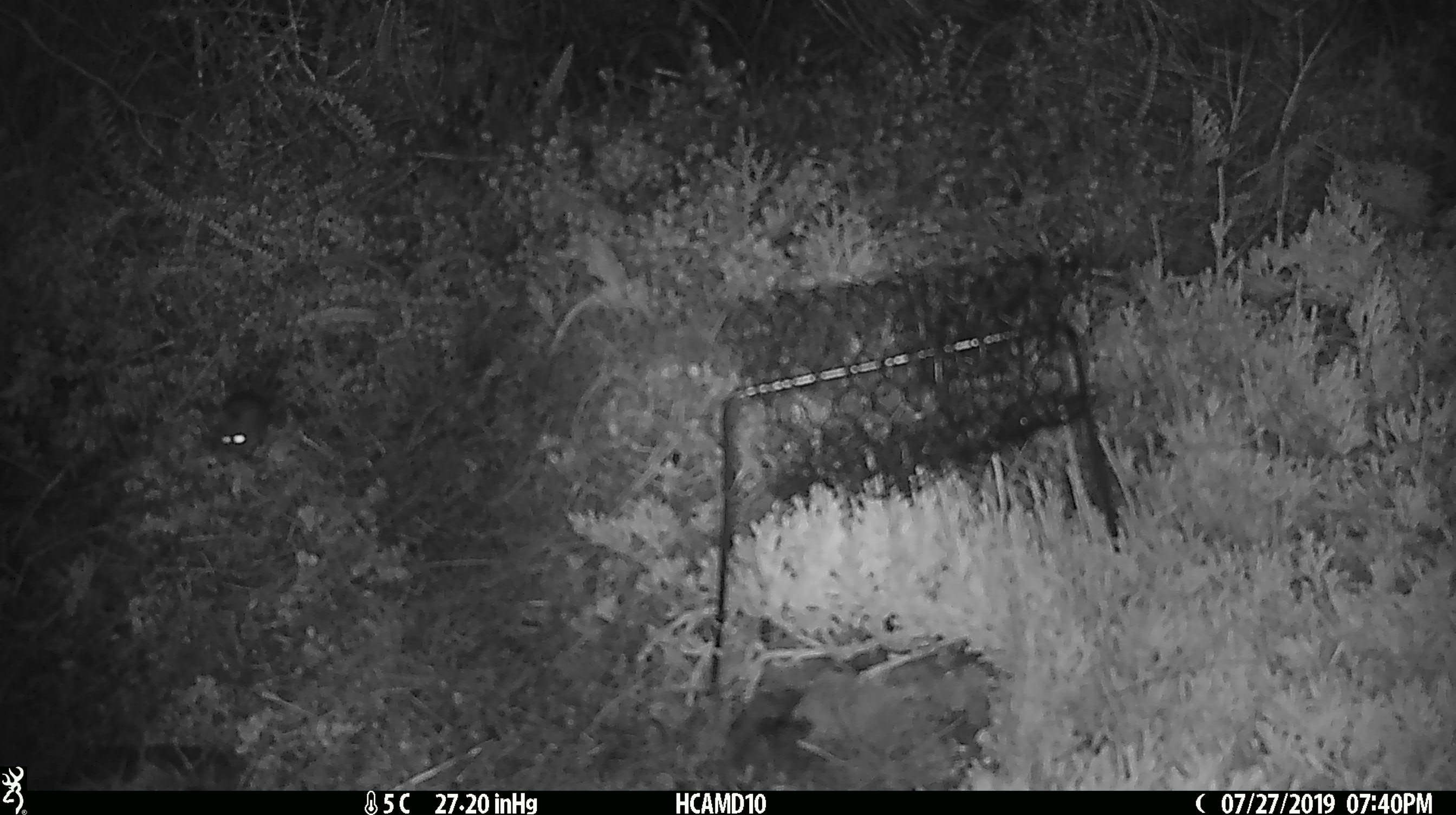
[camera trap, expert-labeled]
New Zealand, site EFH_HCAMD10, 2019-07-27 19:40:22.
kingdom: Animalia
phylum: Chordata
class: Mammalia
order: Rodentia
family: Muridae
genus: Mus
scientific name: Mus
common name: mouse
Mouse (Mus).